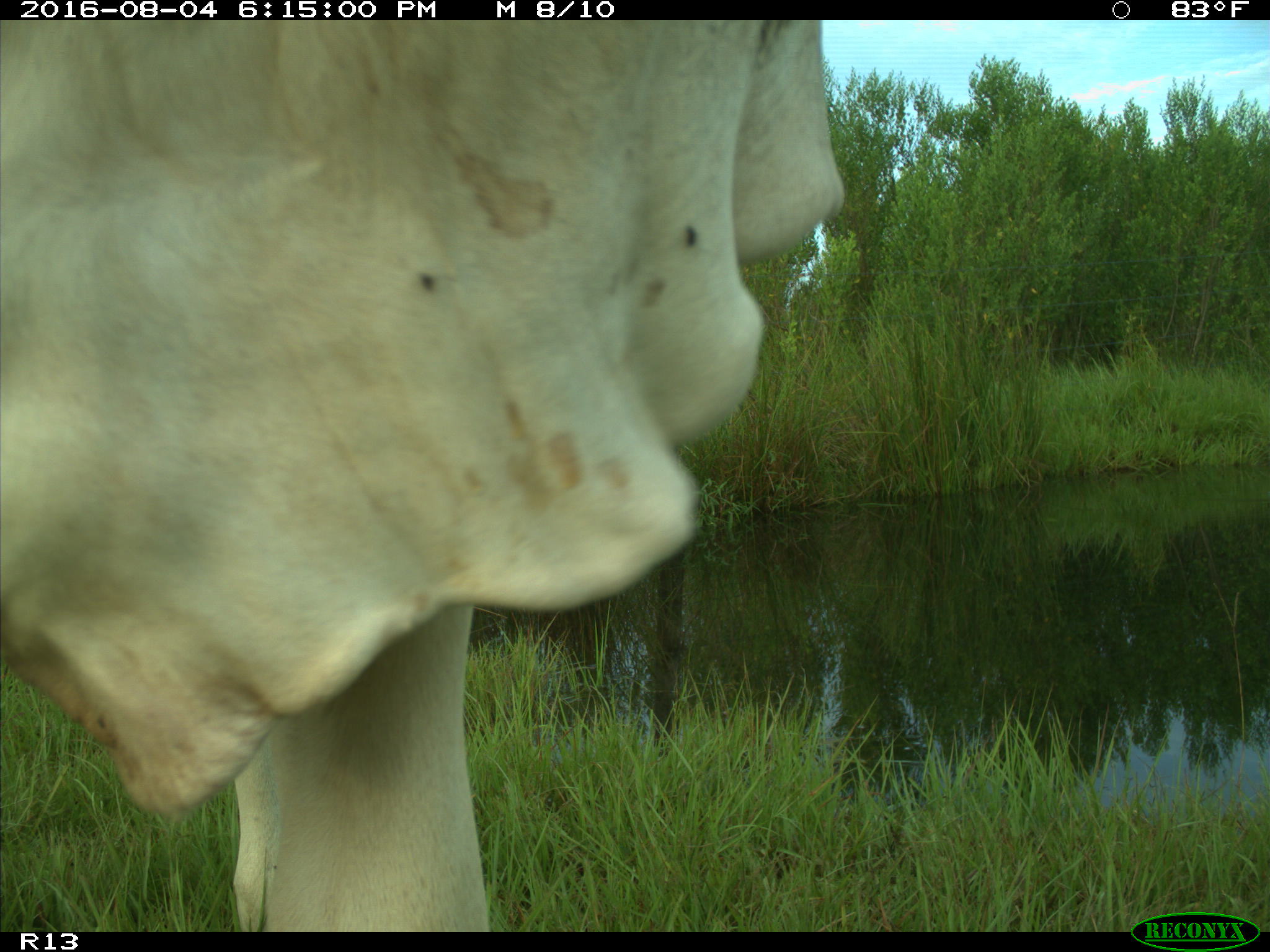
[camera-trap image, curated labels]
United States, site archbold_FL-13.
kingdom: Animalia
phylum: Chordata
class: Mammalia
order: Artiodactyla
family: Bovidae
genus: Bos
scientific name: Bos taurus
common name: domestic cow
Bos taurus (domestic cow).